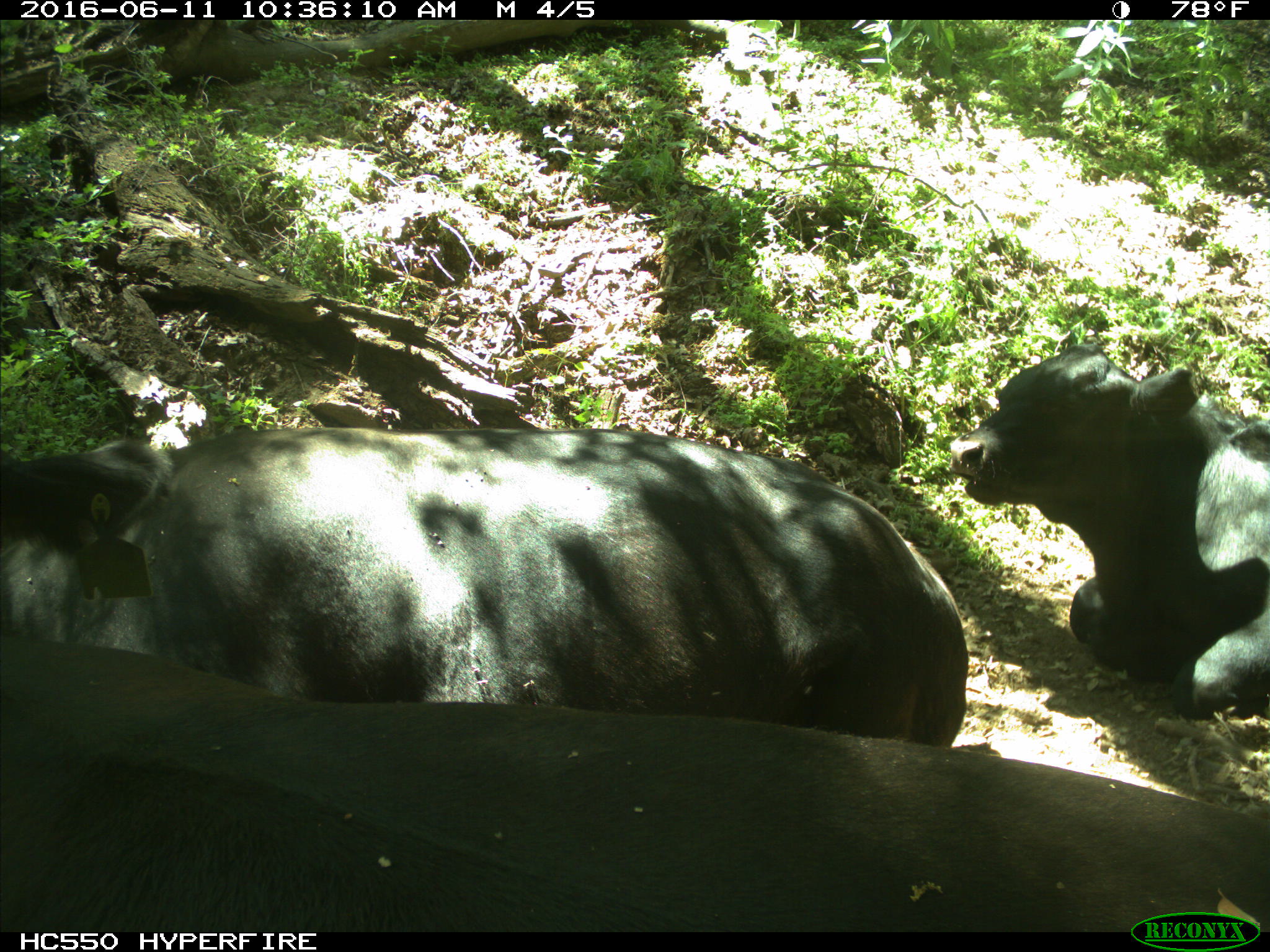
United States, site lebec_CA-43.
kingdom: Animalia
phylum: Chordata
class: Mammalia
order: Artiodactyla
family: Bovidae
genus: Bos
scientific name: Bos taurus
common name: domestic cow